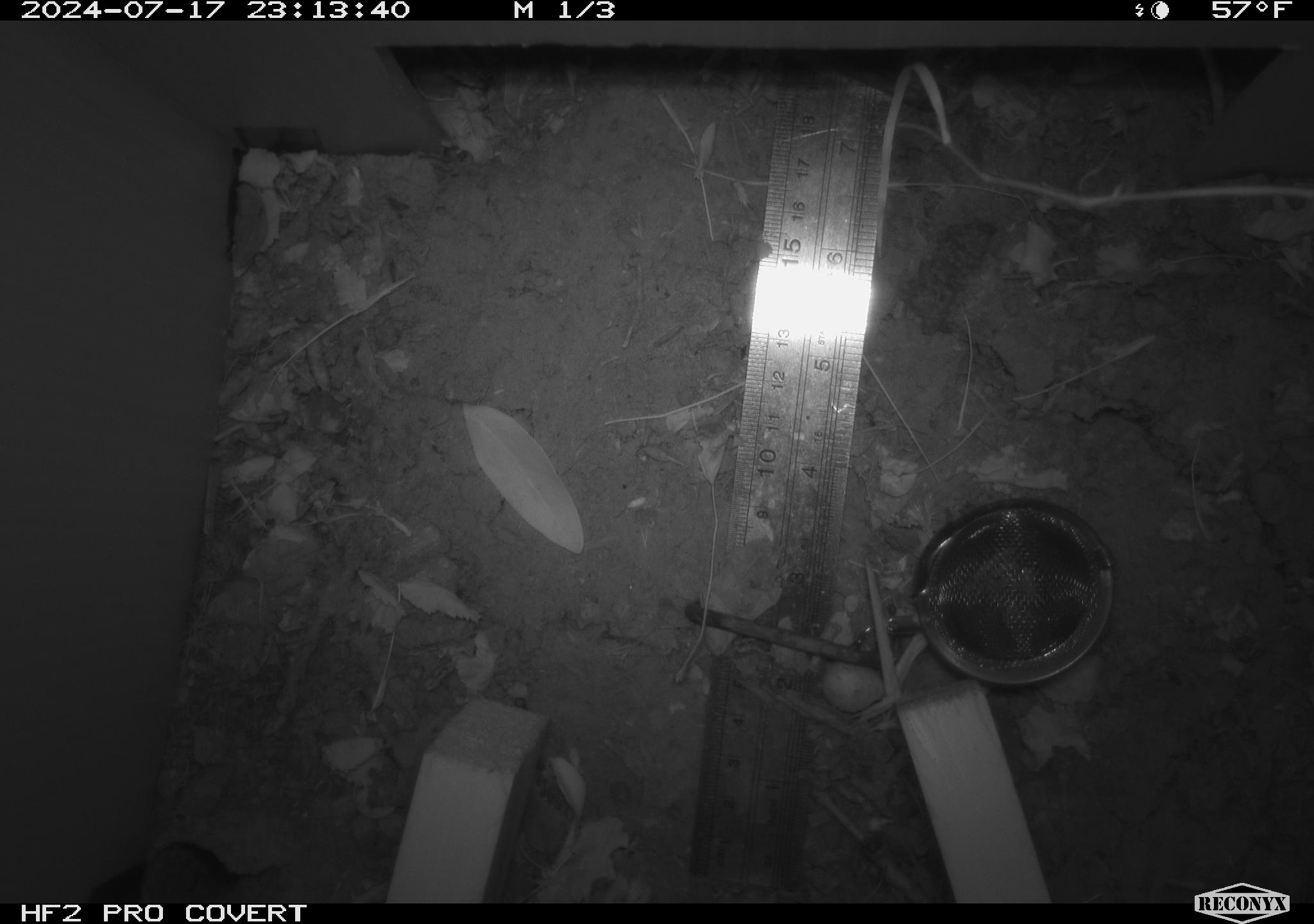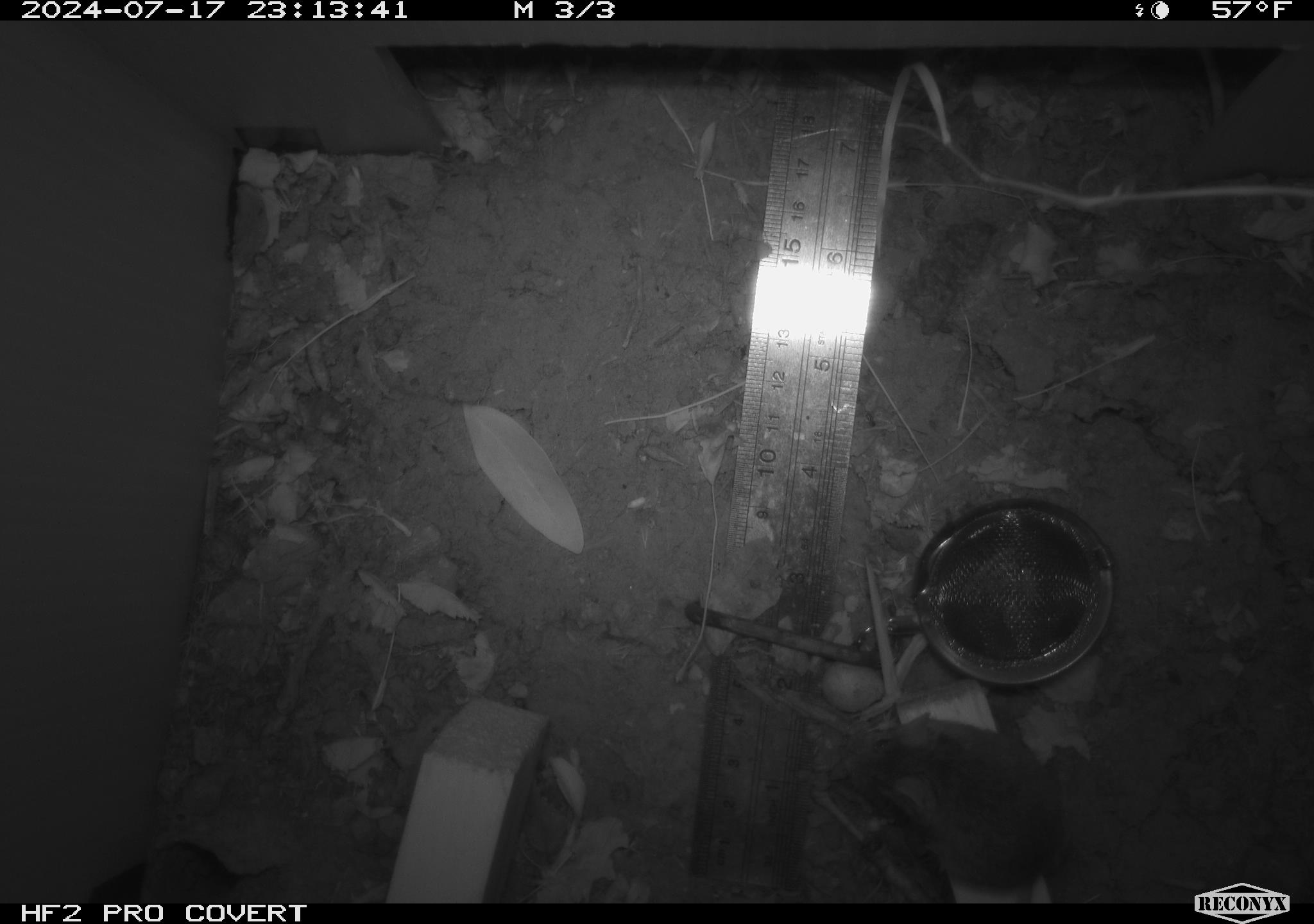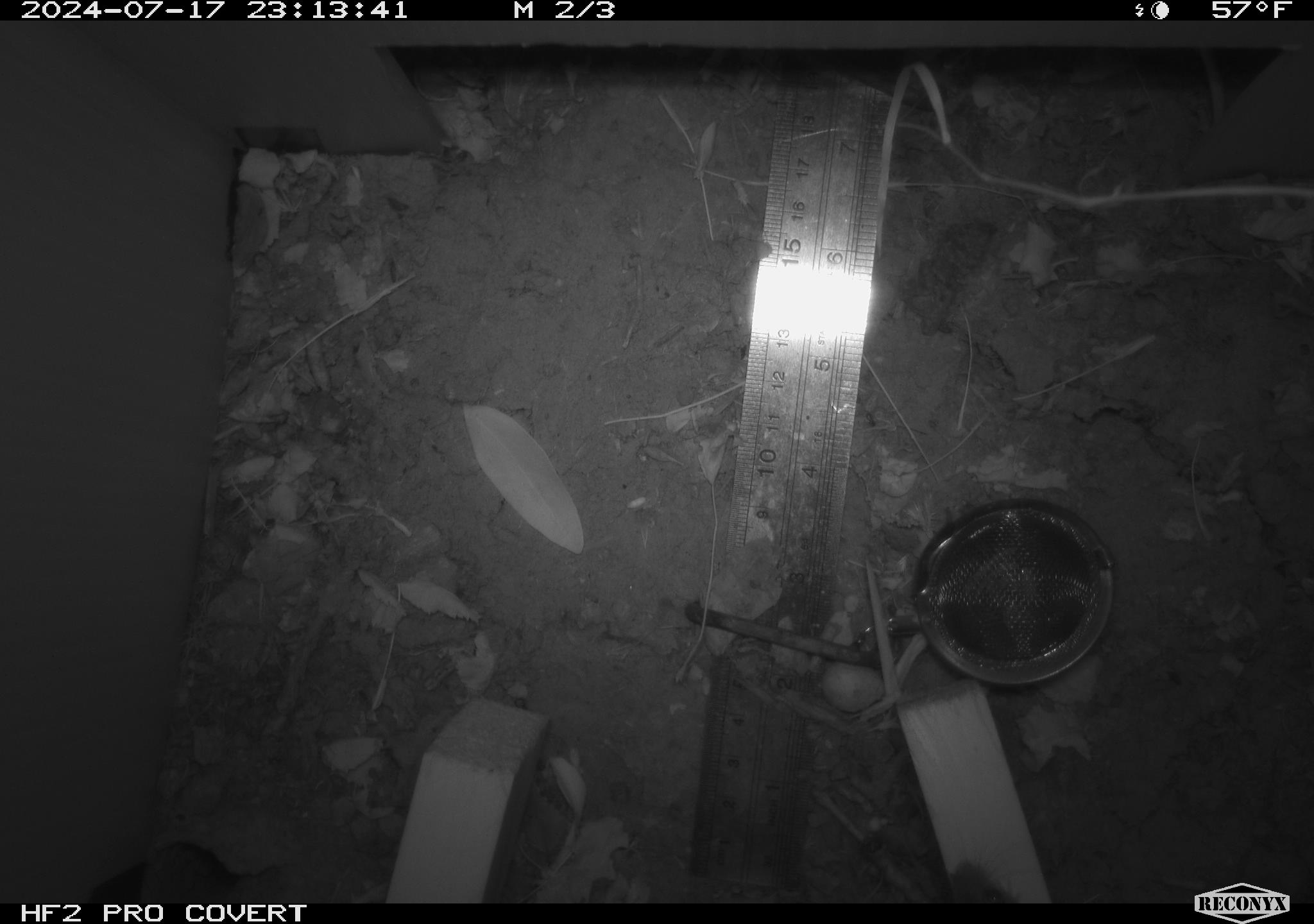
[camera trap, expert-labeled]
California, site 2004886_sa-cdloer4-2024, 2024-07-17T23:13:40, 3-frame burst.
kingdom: Animalia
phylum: Chordata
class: Mammalia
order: Rodentia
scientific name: Rodentia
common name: rodent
Rodent (Rodentia).